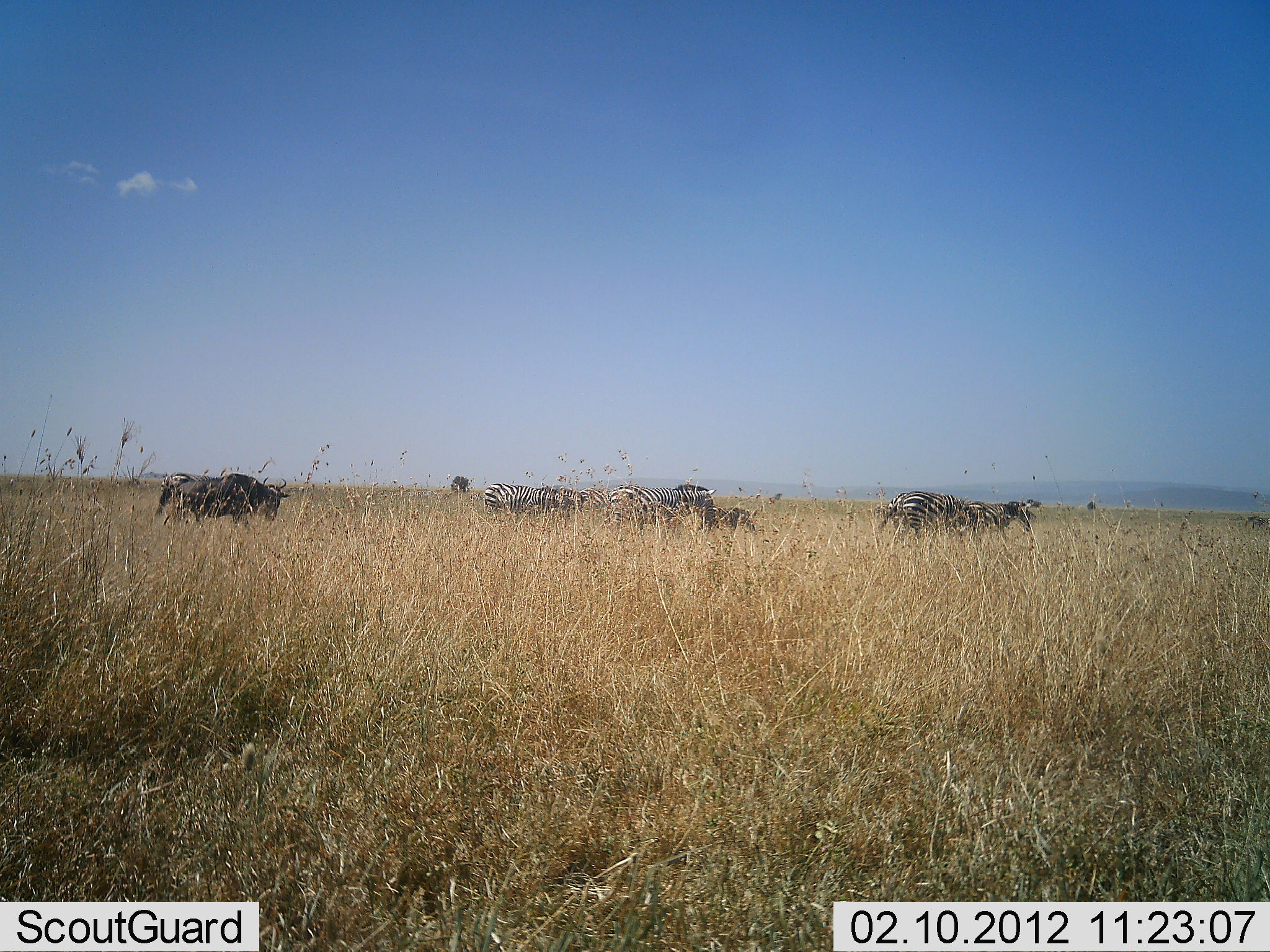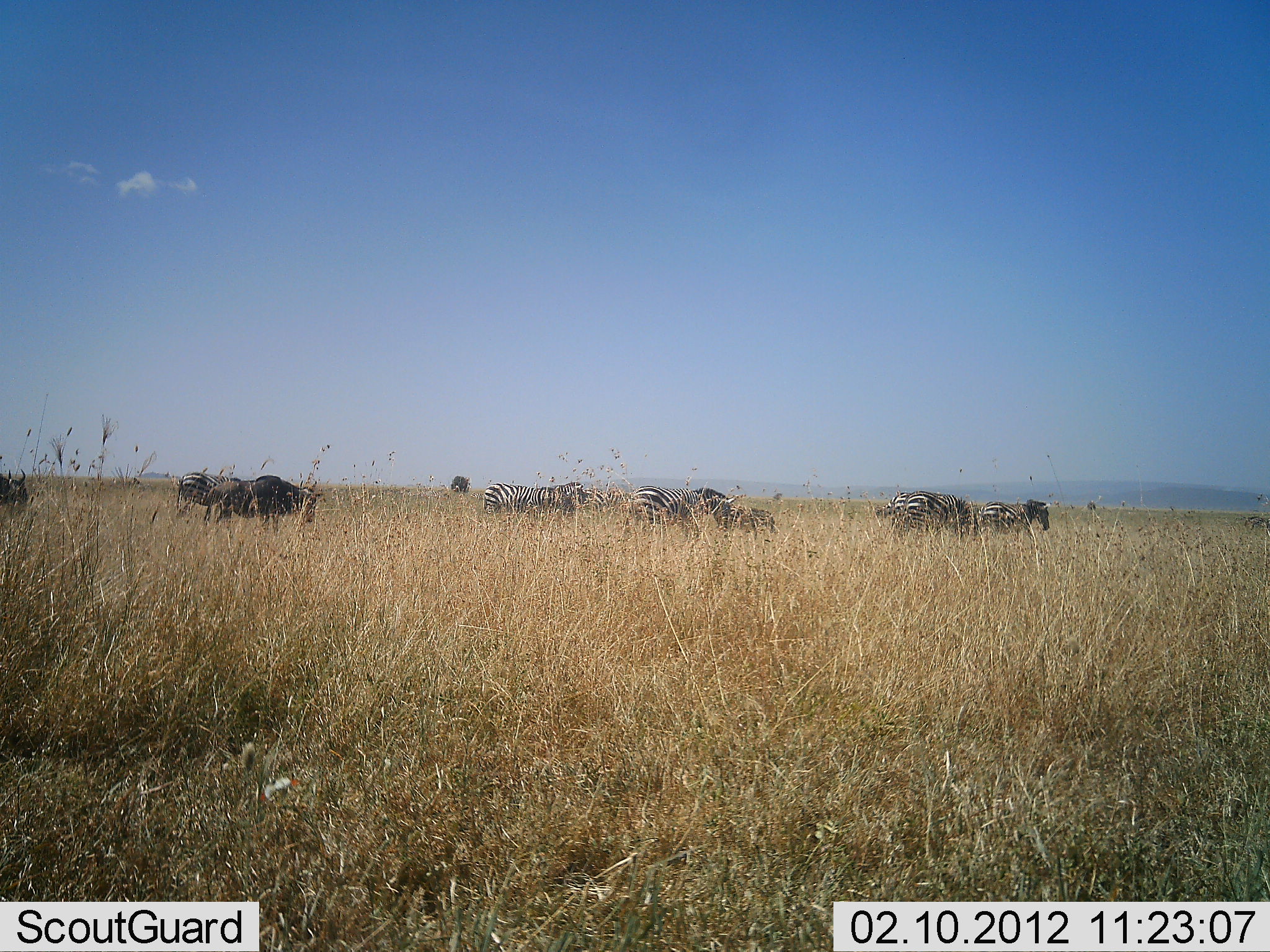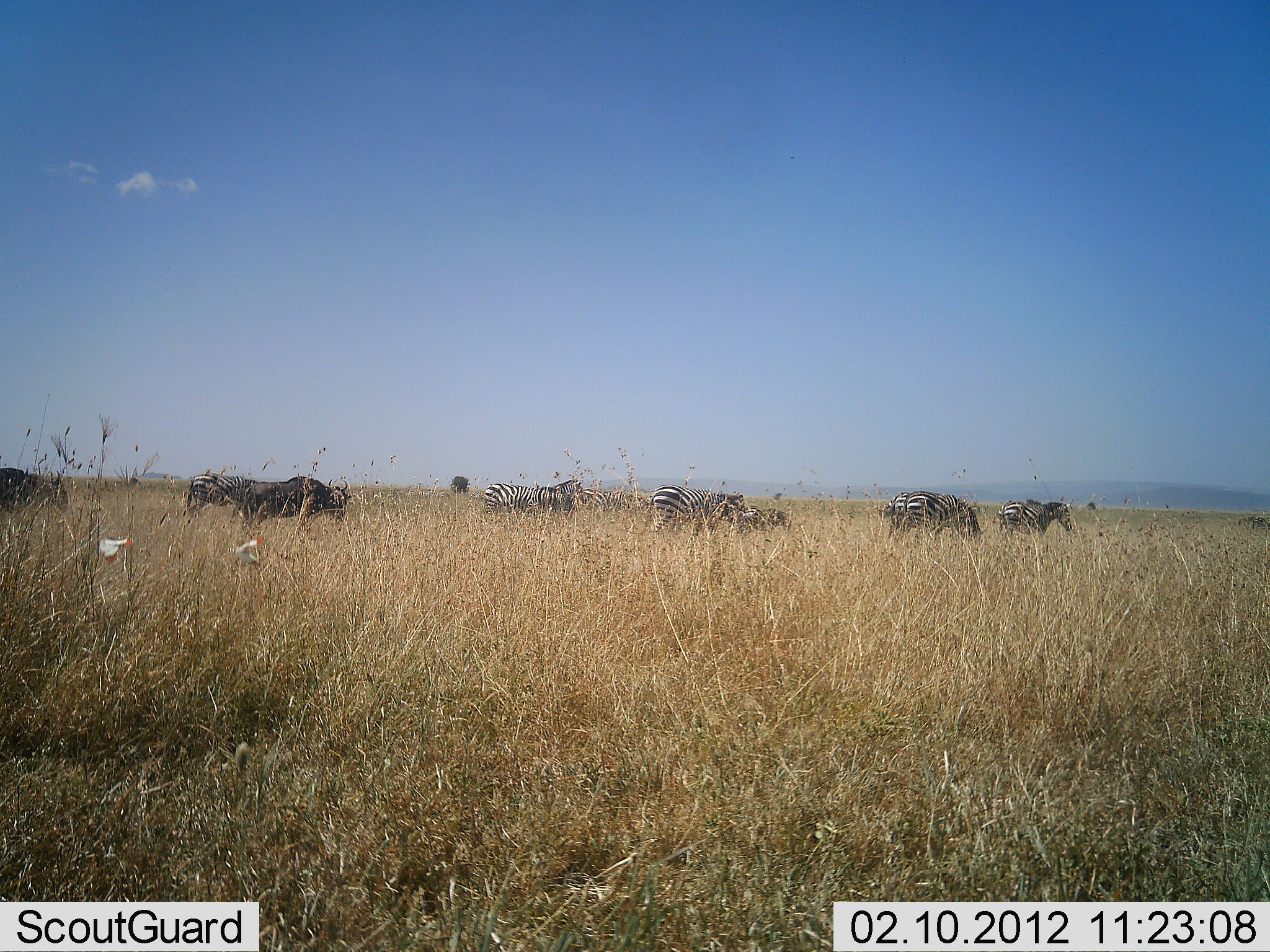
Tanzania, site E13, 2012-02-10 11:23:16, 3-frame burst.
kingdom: Animalia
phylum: Chordata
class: Mammalia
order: Artiodactyla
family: Bovidae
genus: Connochaetes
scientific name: Connochaetes taurinus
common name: blue wildebeest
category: wildebeest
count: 2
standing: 9%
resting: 0%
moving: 91%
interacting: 0%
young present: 0%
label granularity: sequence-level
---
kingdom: Animalia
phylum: Chordata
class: Mammalia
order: Perissodactyla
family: Equidae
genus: Equus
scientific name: Equus quagga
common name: plains zebra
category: zebra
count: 7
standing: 36%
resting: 0%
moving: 92%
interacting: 0%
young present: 32%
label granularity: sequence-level